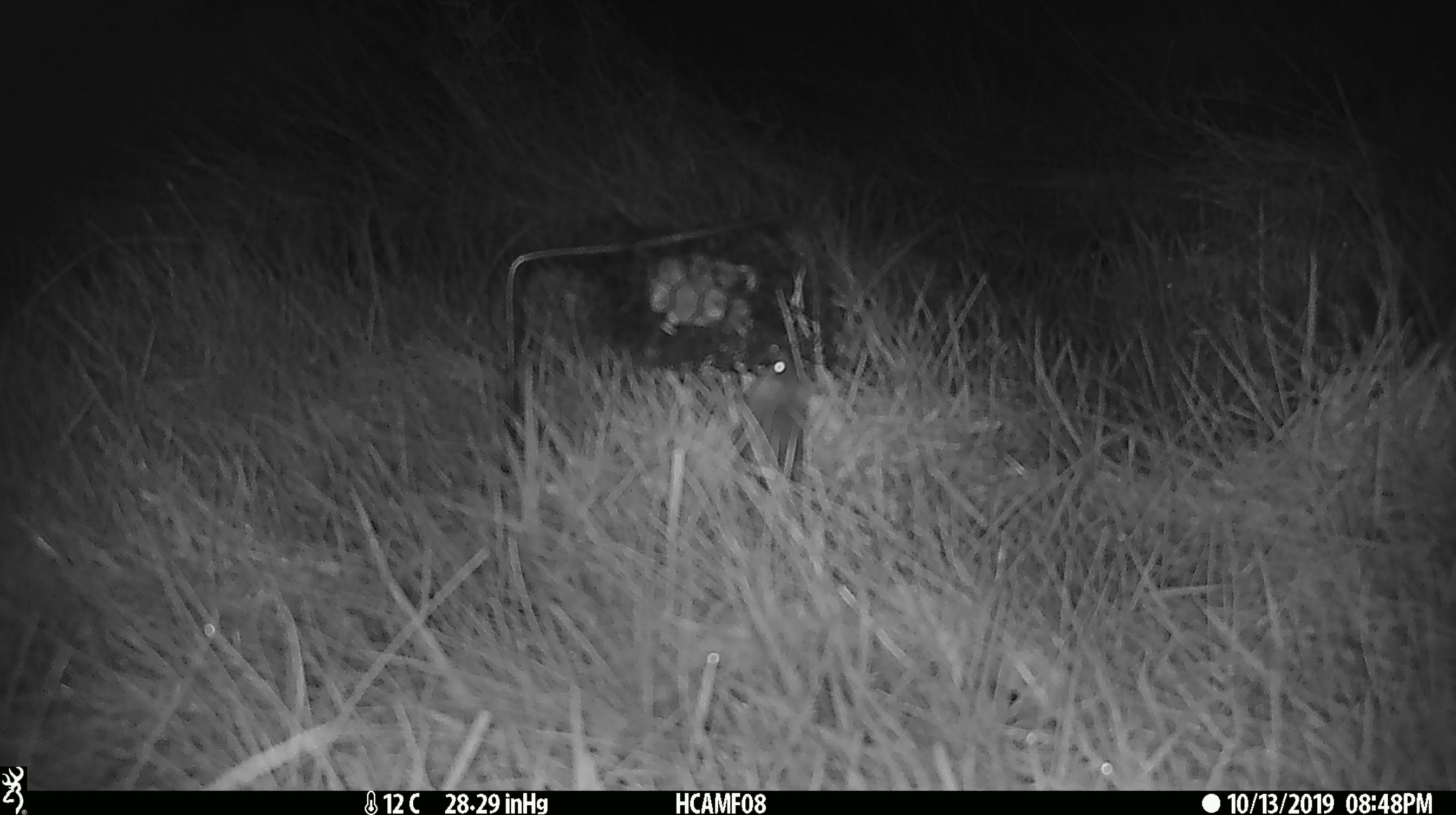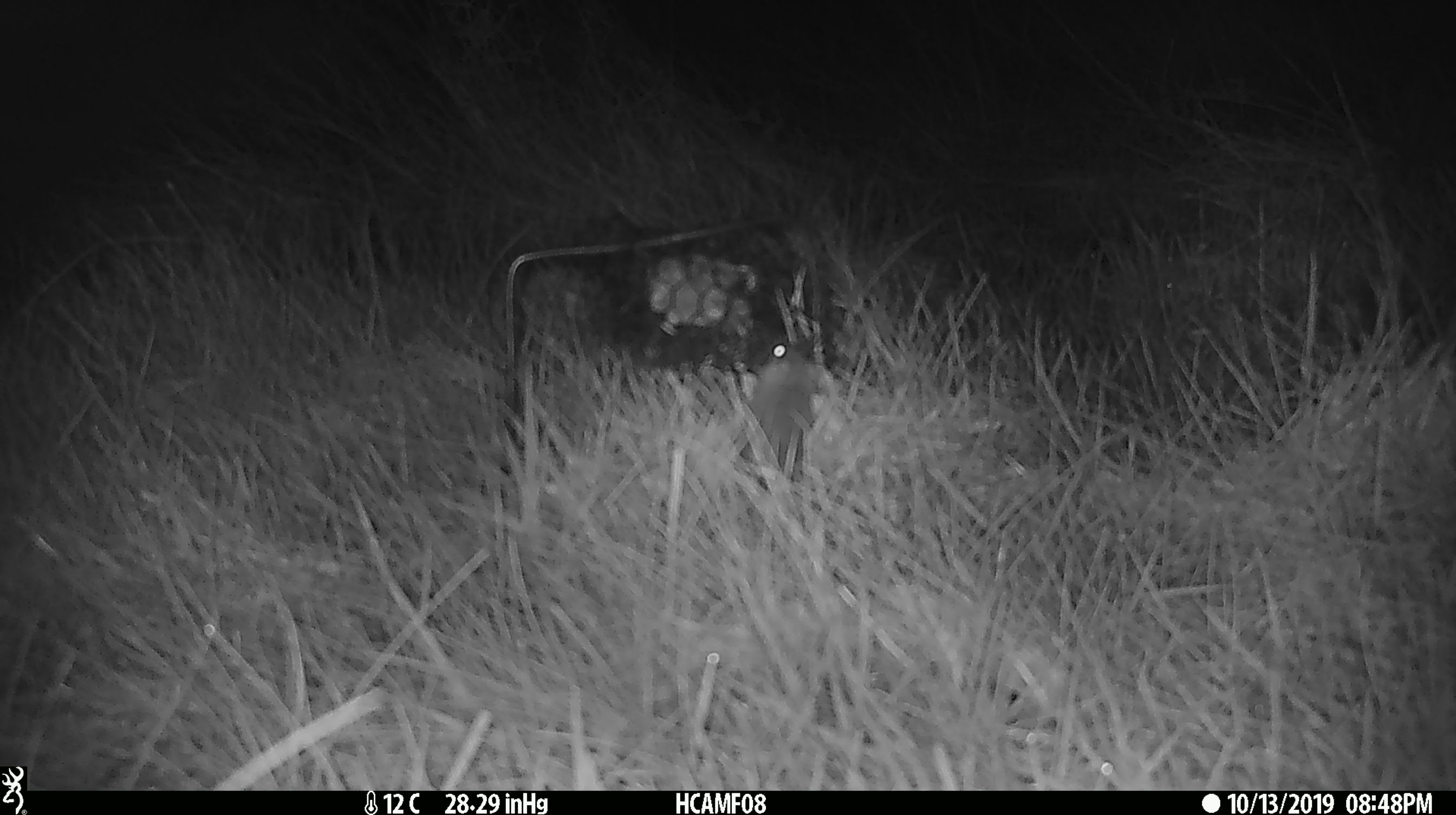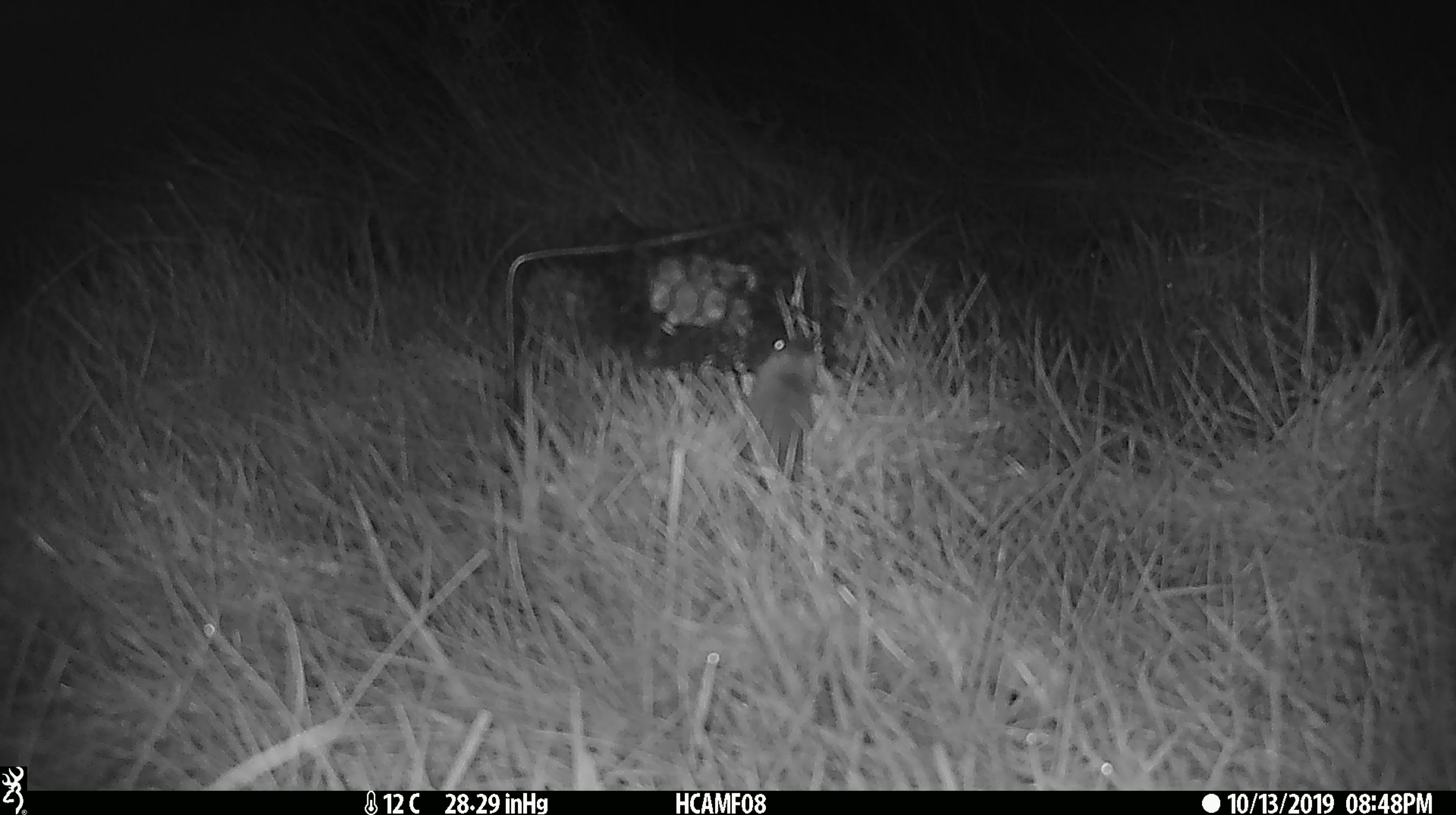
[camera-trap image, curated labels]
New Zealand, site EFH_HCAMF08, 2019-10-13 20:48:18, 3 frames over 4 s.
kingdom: Animalia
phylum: Chordata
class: Mammalia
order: Rodentia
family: Muridae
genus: Mus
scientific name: Mus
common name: mouse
Mouse (Mus).